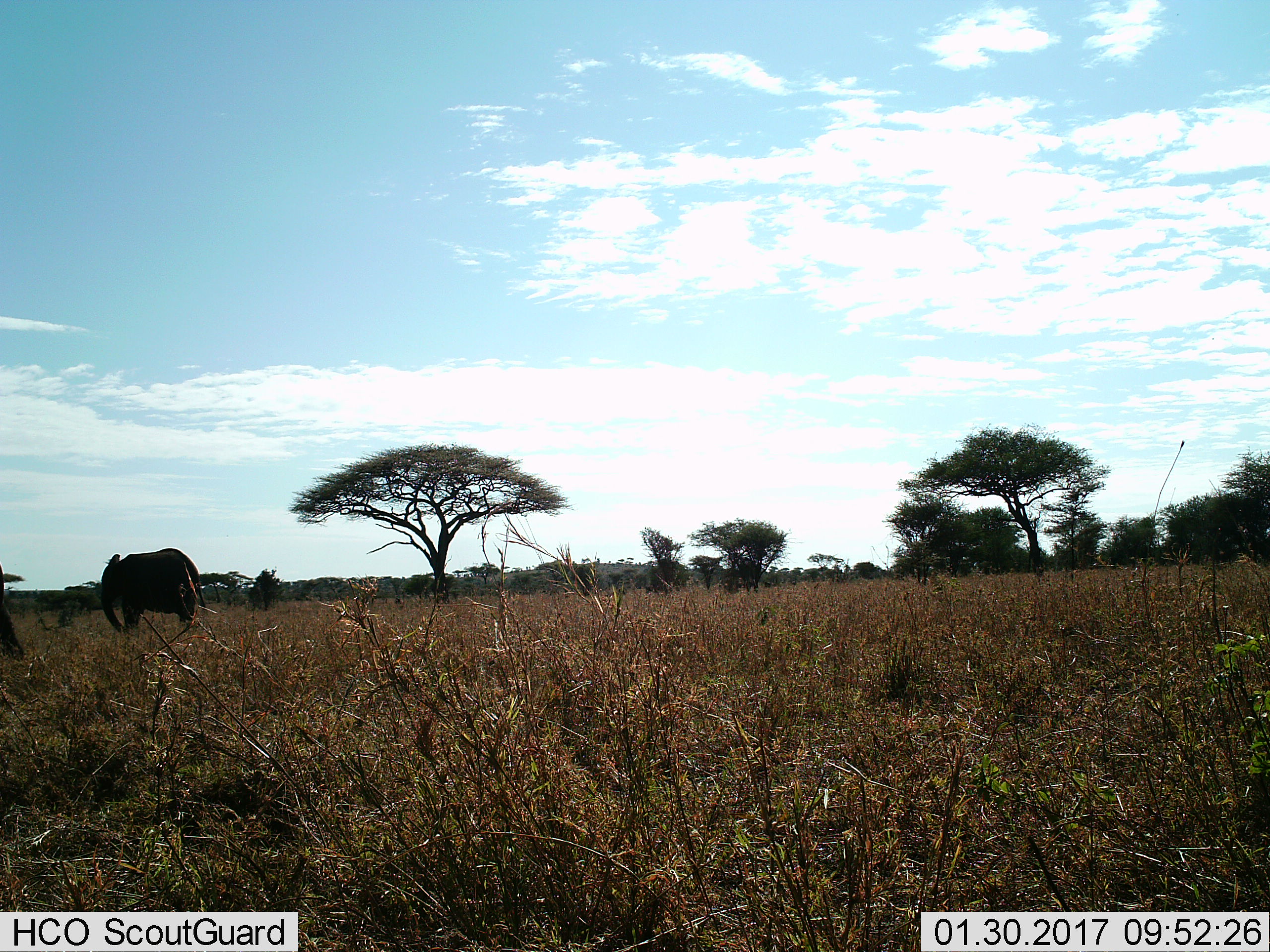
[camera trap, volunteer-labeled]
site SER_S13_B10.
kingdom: Animalia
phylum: Chordata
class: Mammalia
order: Proboscidea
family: Elephantidae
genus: Loxodonta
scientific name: Loxodonta africana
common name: african bush elephant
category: elephant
Elephant (african bush elephant) (Loxodonta africana), count 1. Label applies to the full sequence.